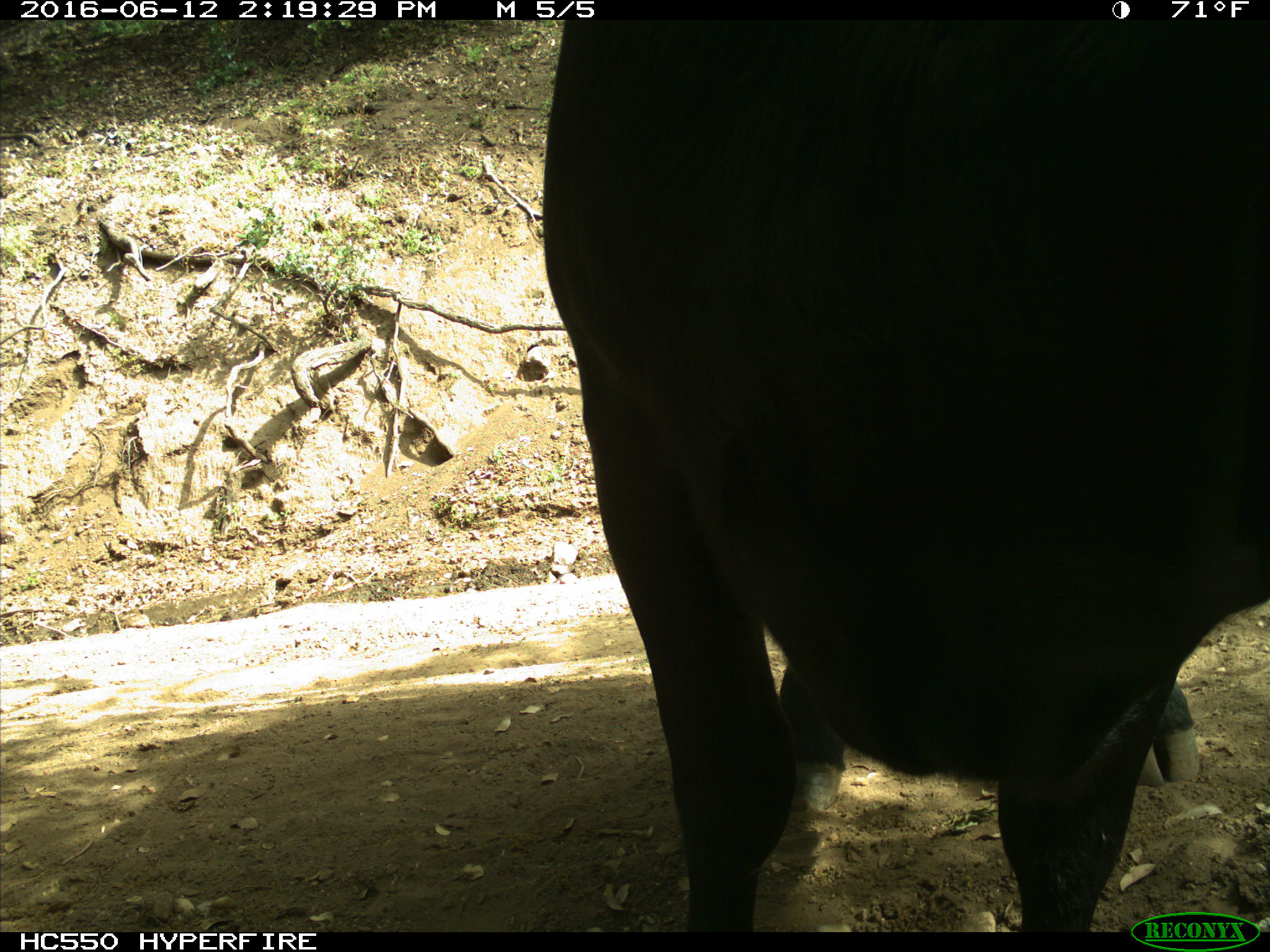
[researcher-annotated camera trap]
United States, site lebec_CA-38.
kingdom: Animalia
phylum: Chordata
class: Mammalia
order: Artiodactyla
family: Bovidae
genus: Bos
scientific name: Bos taurus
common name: domestic cow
Bos taurus (domestic cow).